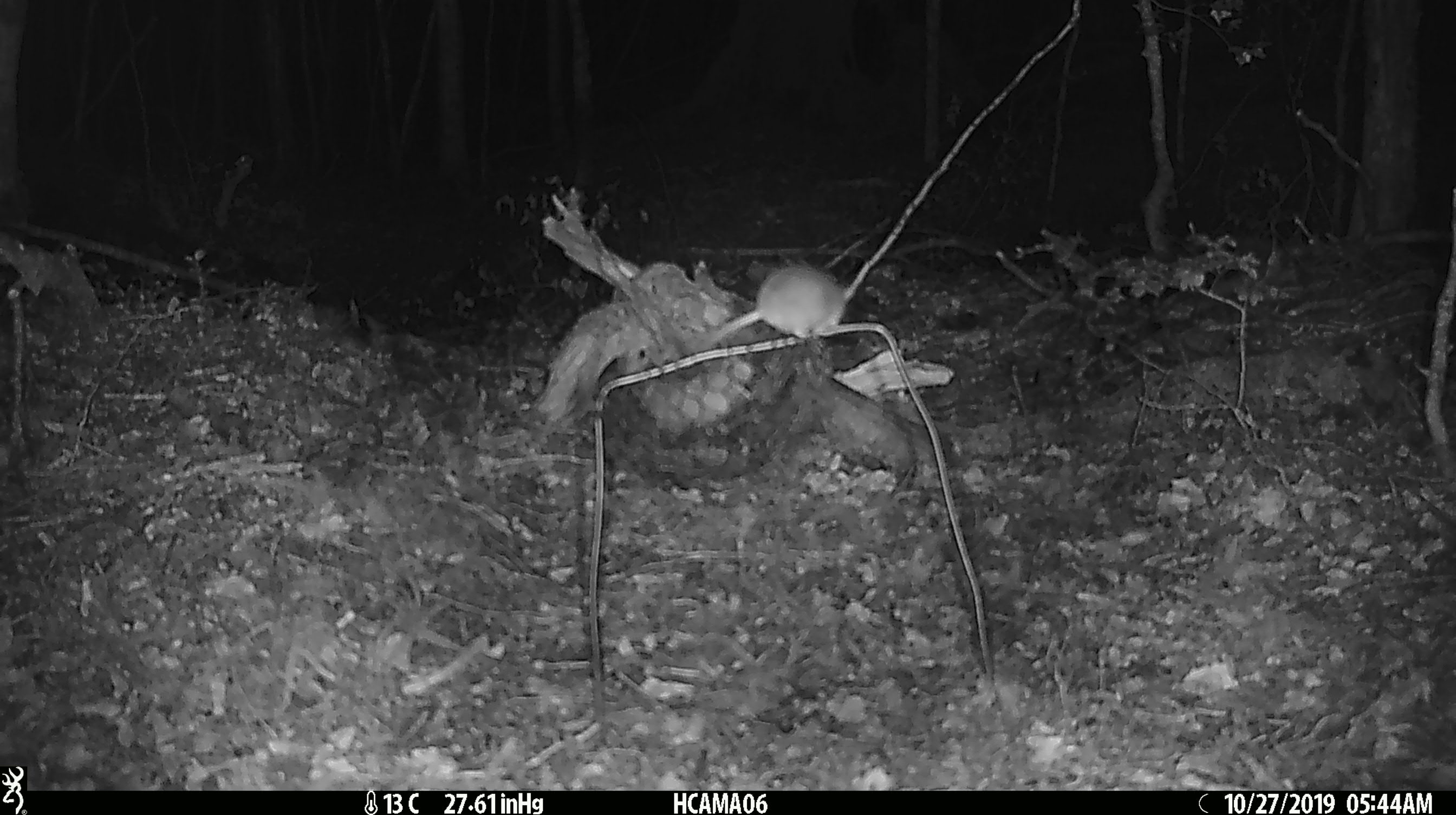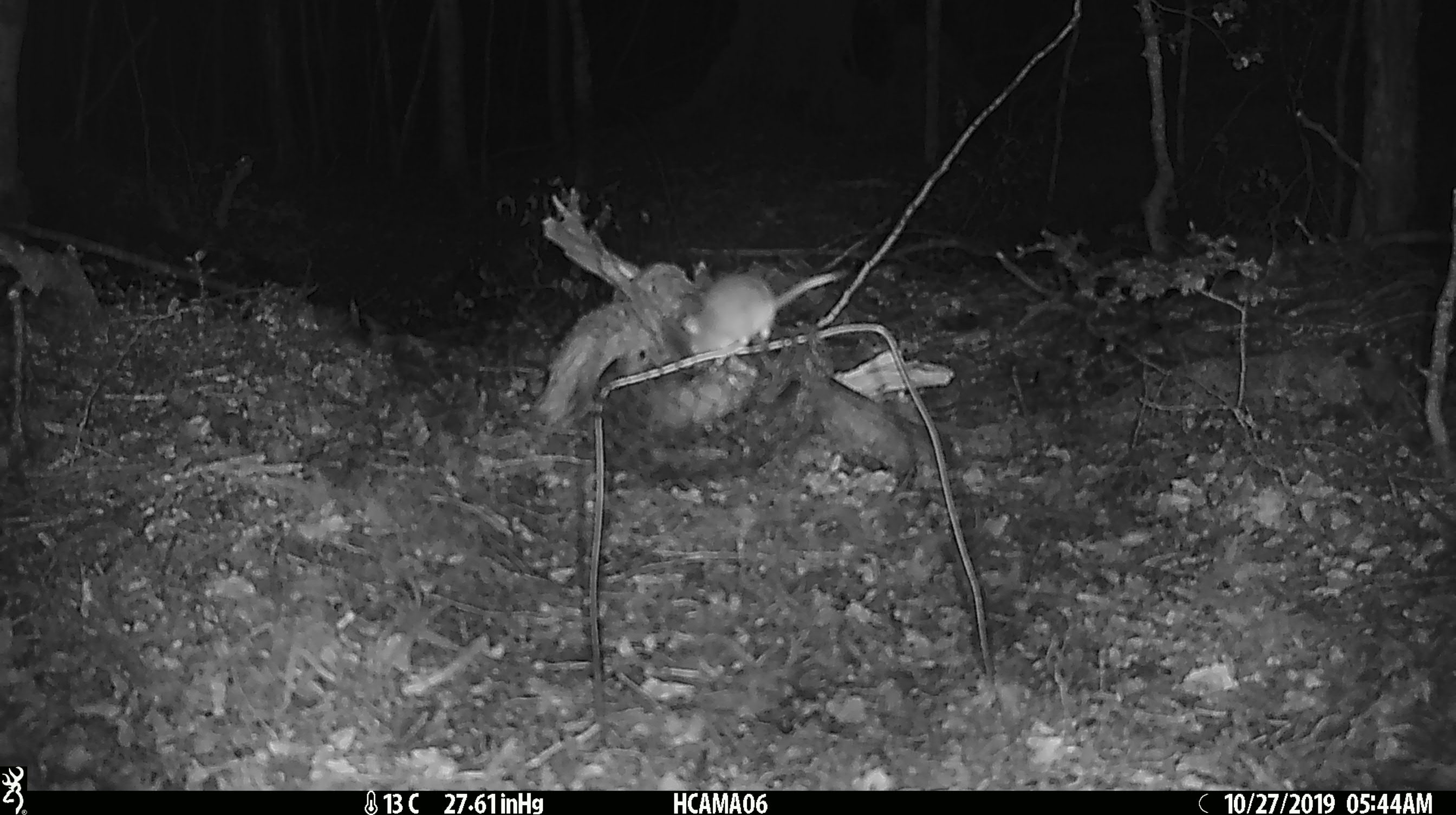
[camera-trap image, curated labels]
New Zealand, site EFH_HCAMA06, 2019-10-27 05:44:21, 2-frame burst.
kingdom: Animalia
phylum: Chordata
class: Mammalia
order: Rodentia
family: Muridae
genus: Mus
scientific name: Mus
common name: mouse